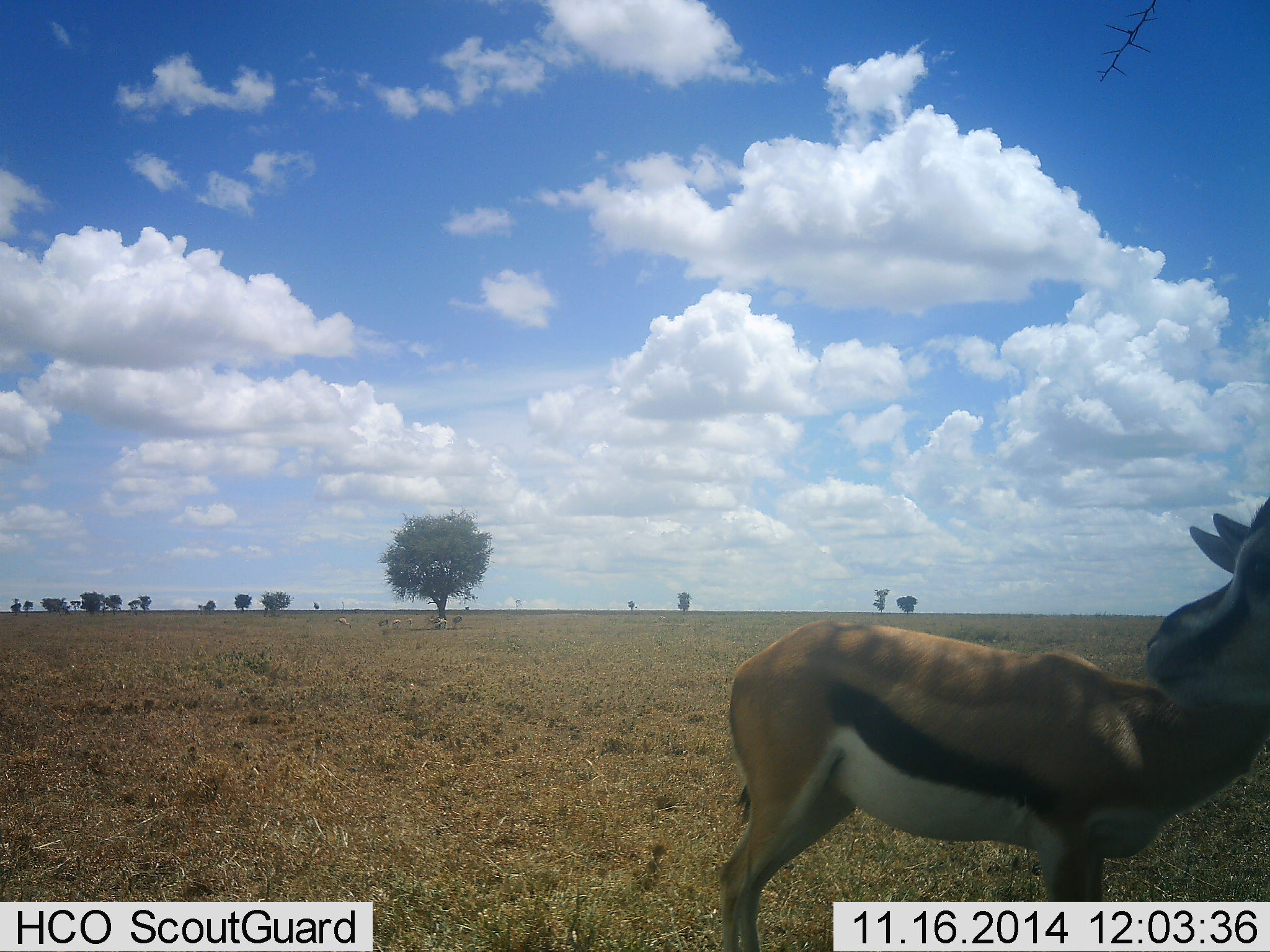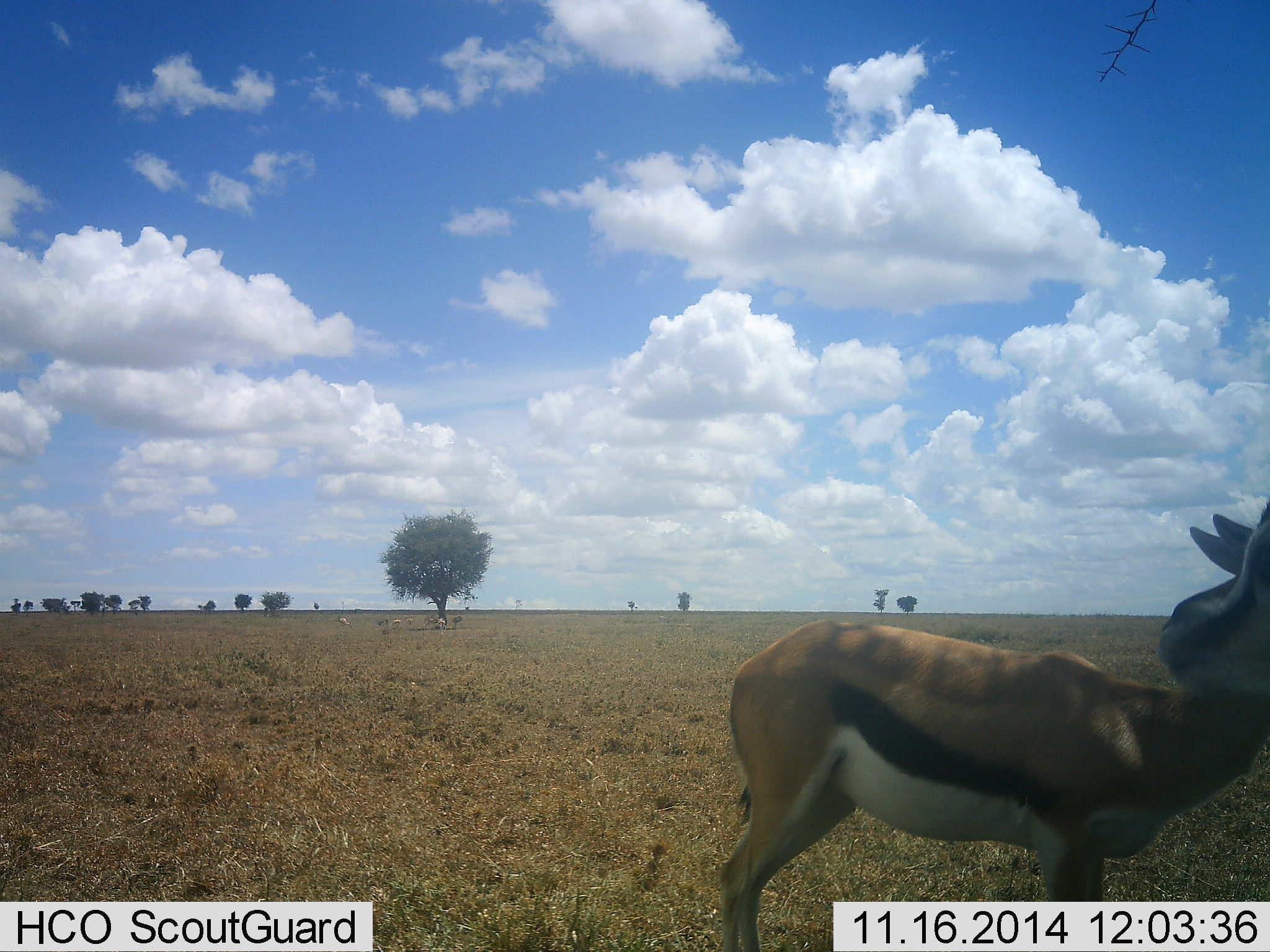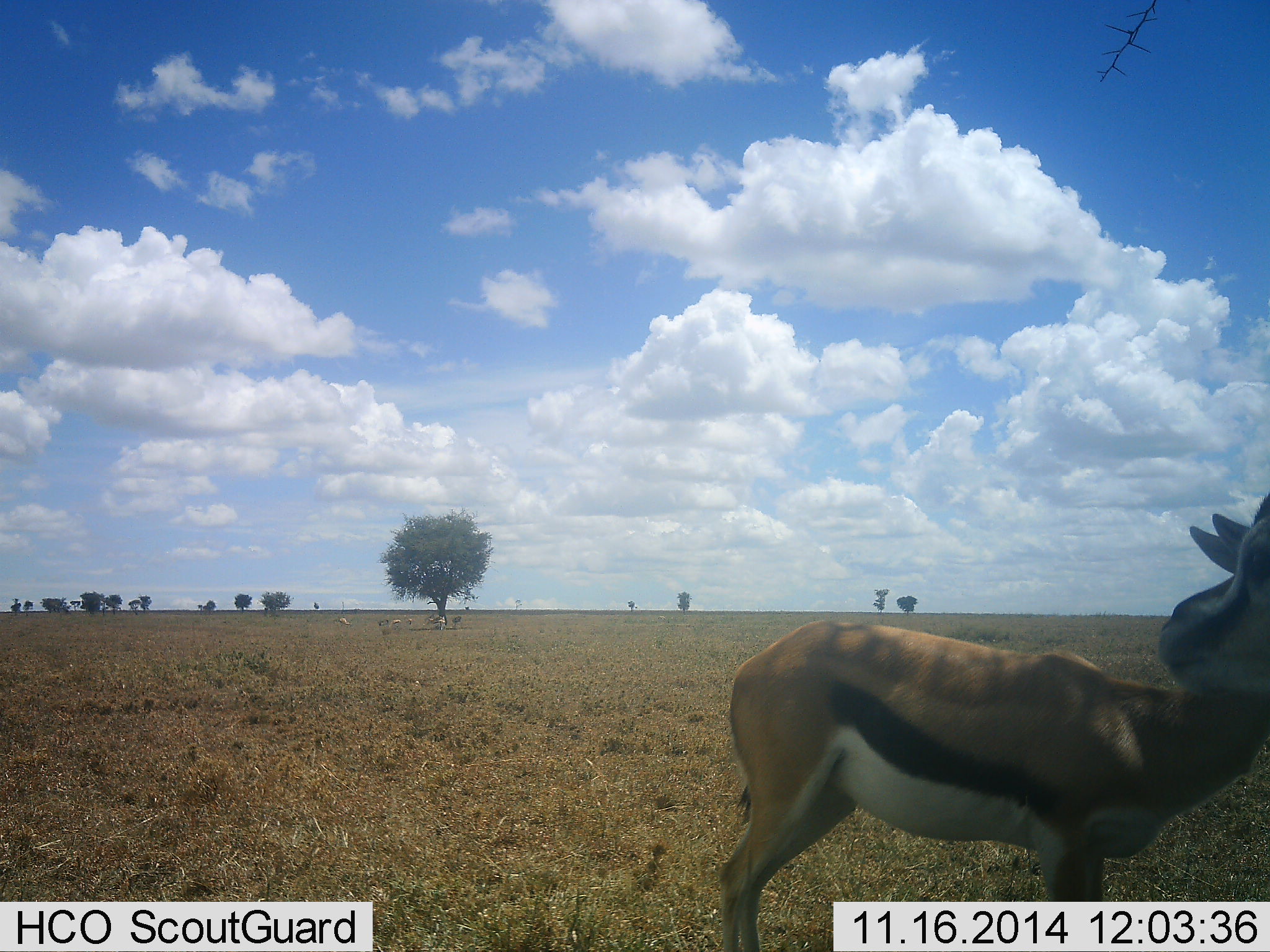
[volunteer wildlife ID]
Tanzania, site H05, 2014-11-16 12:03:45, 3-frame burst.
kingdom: Animalia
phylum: Chordata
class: Mammalia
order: Artiodactyla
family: Bovidae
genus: Eudorcas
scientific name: Eudorcas thomsonii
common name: thomson's gazelle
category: gazellethomsons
Gazellethomsons (thomson's gazelle) (Eudorcas thomsonii), count 2. Behavior (volunteer vote fractions): standing 100%, resting 0%, moving 0%, interacting 0%. Young present (vote fraction): 0%. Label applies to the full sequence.